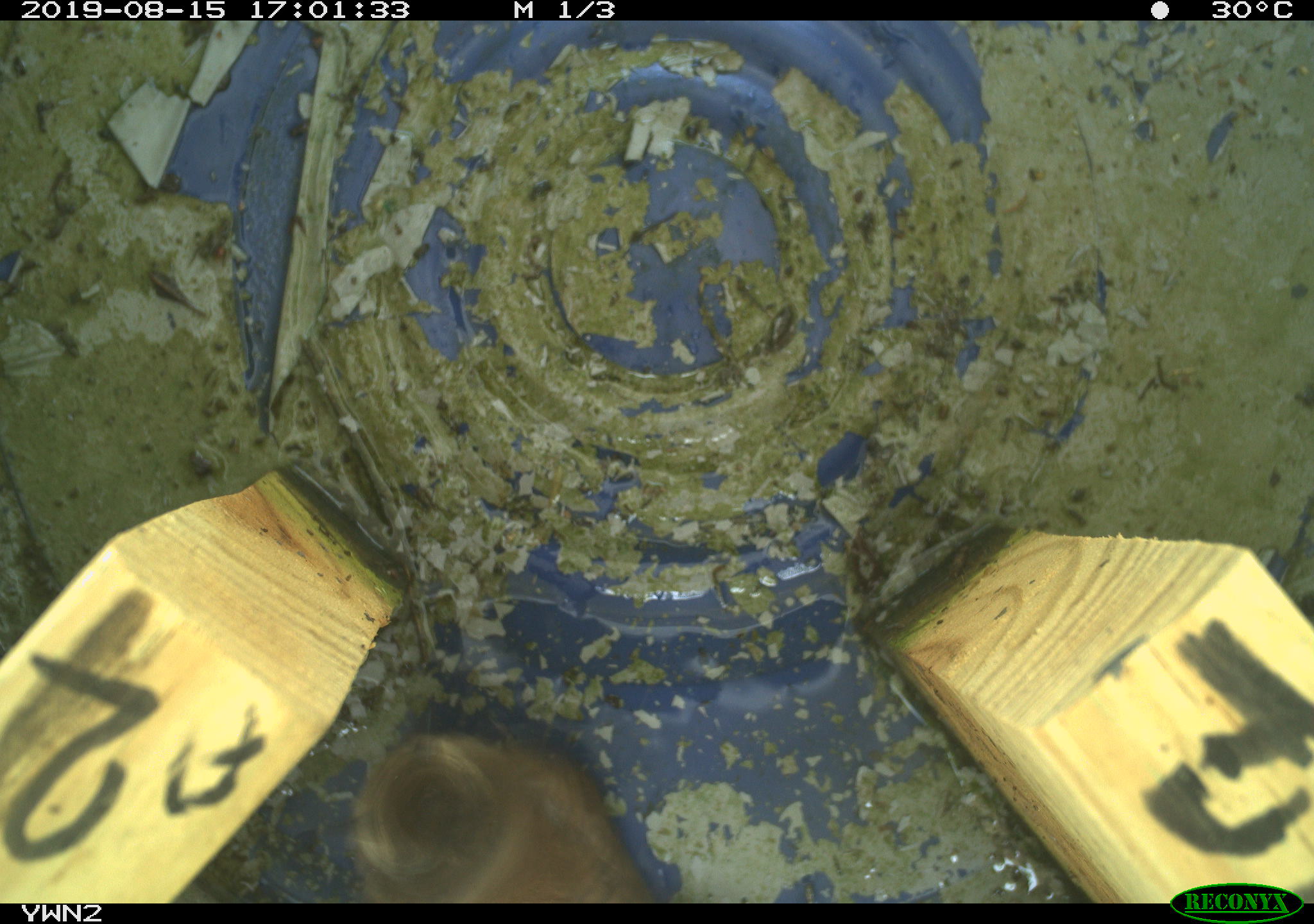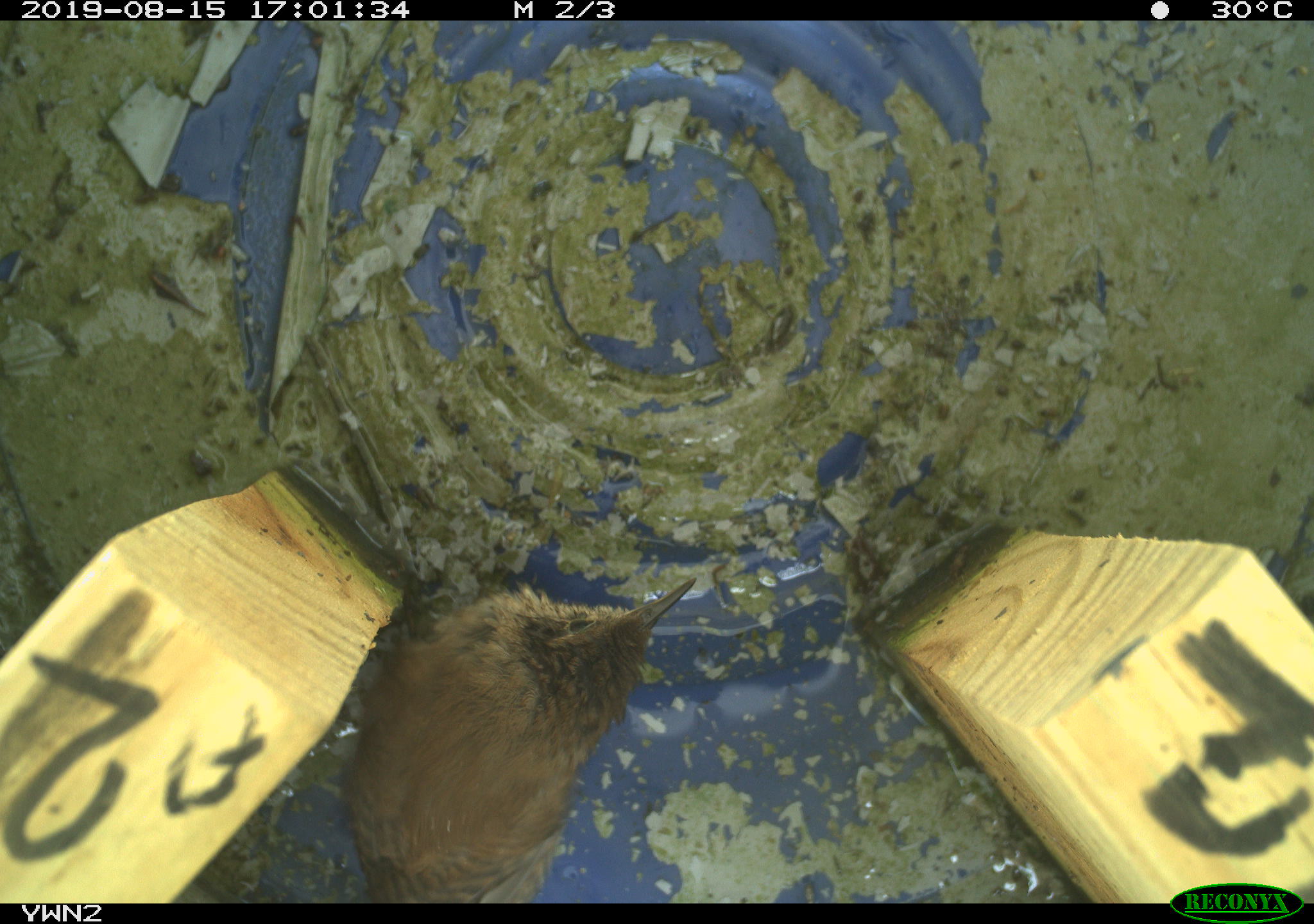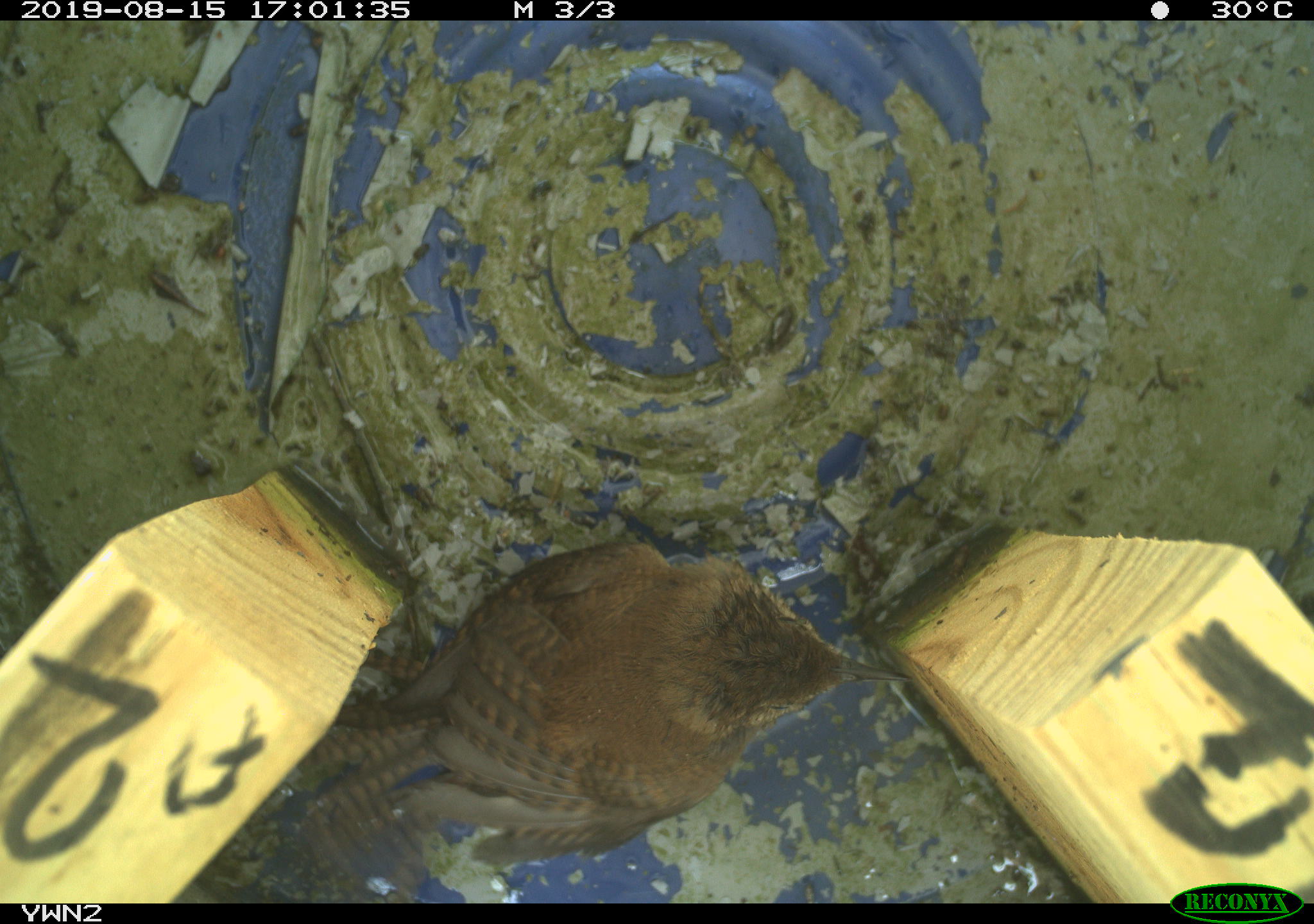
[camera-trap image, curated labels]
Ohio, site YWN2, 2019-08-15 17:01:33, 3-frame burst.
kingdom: Animalia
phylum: Chordata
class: Aves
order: Passeriformes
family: Troglodytidae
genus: Troglodytes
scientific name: Troglodytes aedon aedon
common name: northern house wren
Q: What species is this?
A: Northern house wren (Troglodytes aedon aedon).